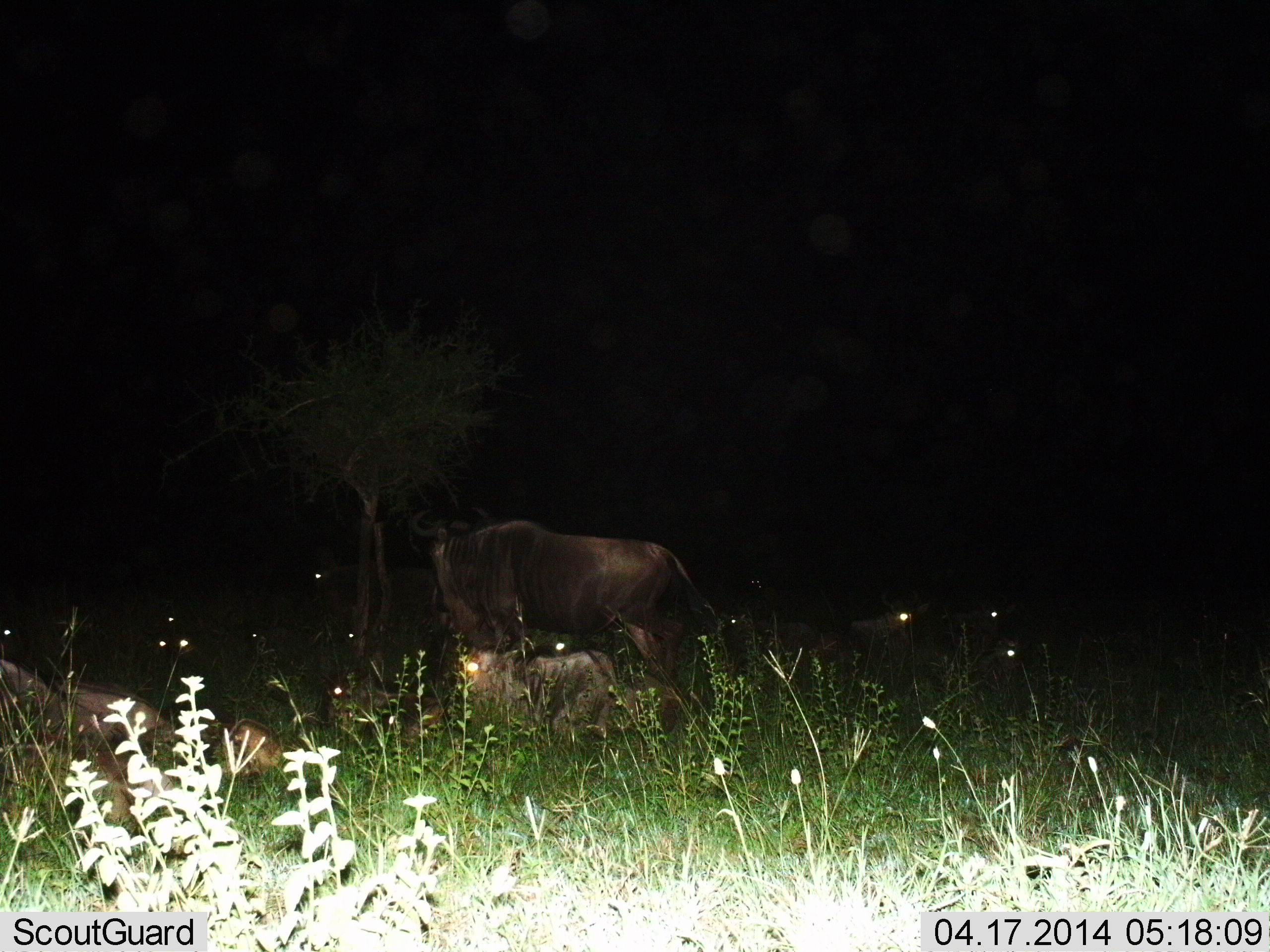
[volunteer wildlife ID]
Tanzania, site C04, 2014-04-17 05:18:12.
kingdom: Animalia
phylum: Chordata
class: Mammalia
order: Artiodactyla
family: Bovidae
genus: Connochaetes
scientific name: Connochaetes taurinus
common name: blue wildebeest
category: wildebeest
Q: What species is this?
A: Wildebeest (blue wildebeest) (Connochaetes taurinus).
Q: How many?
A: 9.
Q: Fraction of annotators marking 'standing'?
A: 82%.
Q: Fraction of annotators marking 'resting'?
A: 73%.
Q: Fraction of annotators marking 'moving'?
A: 0%.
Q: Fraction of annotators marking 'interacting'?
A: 0%.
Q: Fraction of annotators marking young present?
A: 9%.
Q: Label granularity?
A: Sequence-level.